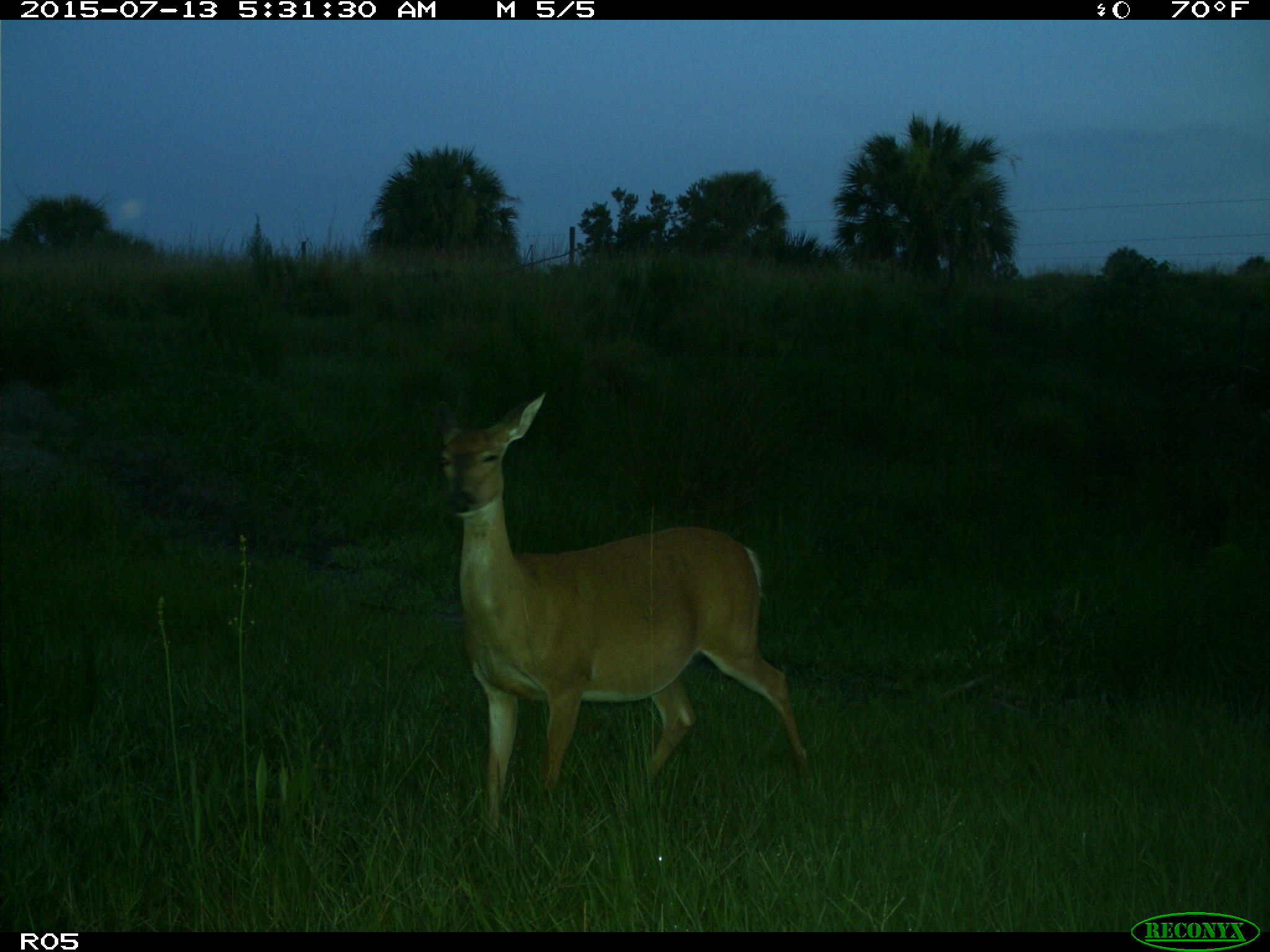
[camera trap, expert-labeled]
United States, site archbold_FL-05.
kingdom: Animalia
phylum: Chordata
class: Mammalia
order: Artiodactyla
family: Cervidae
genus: Odocoileus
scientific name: Odocoileus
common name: deer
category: unidentified deer